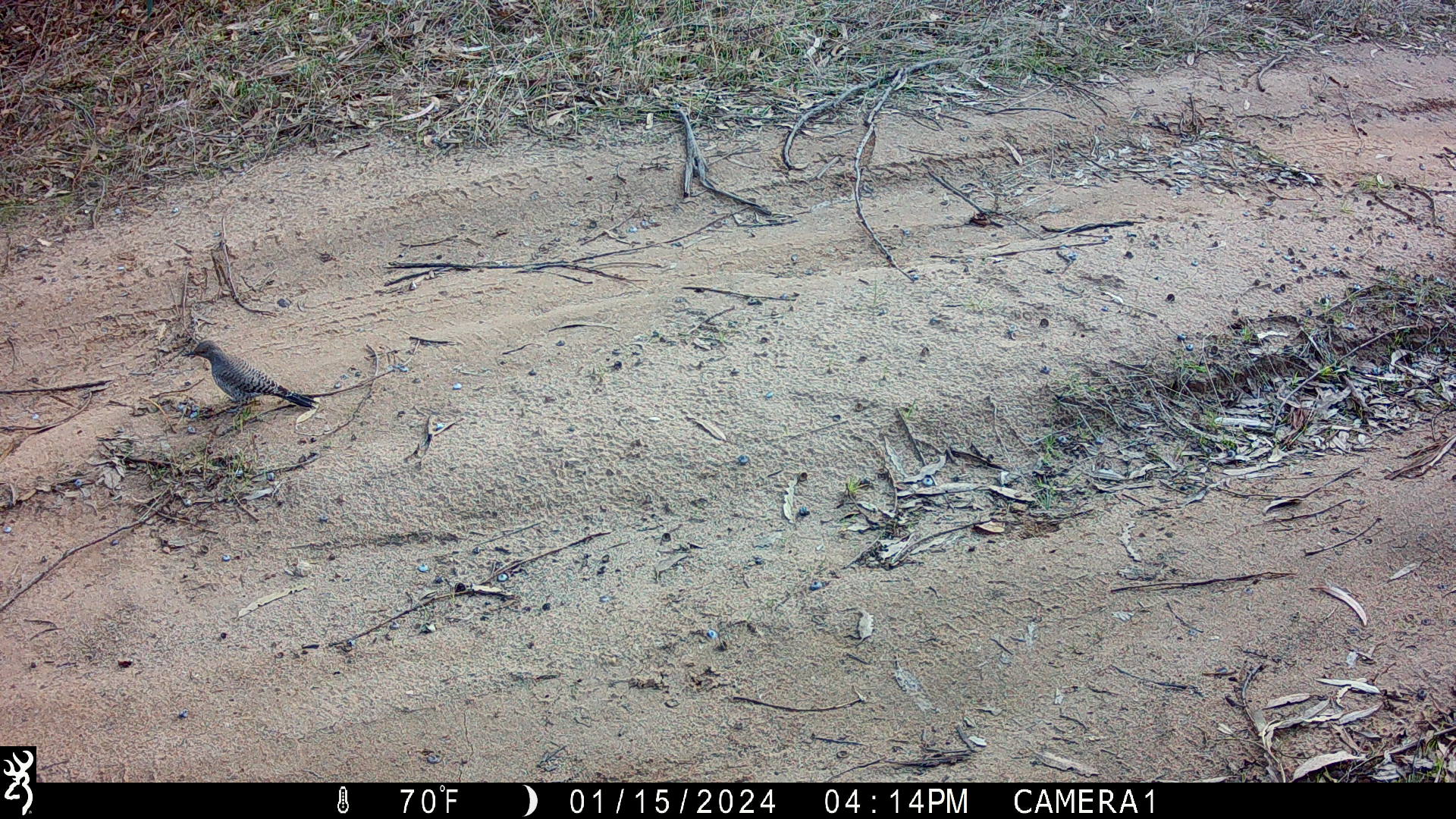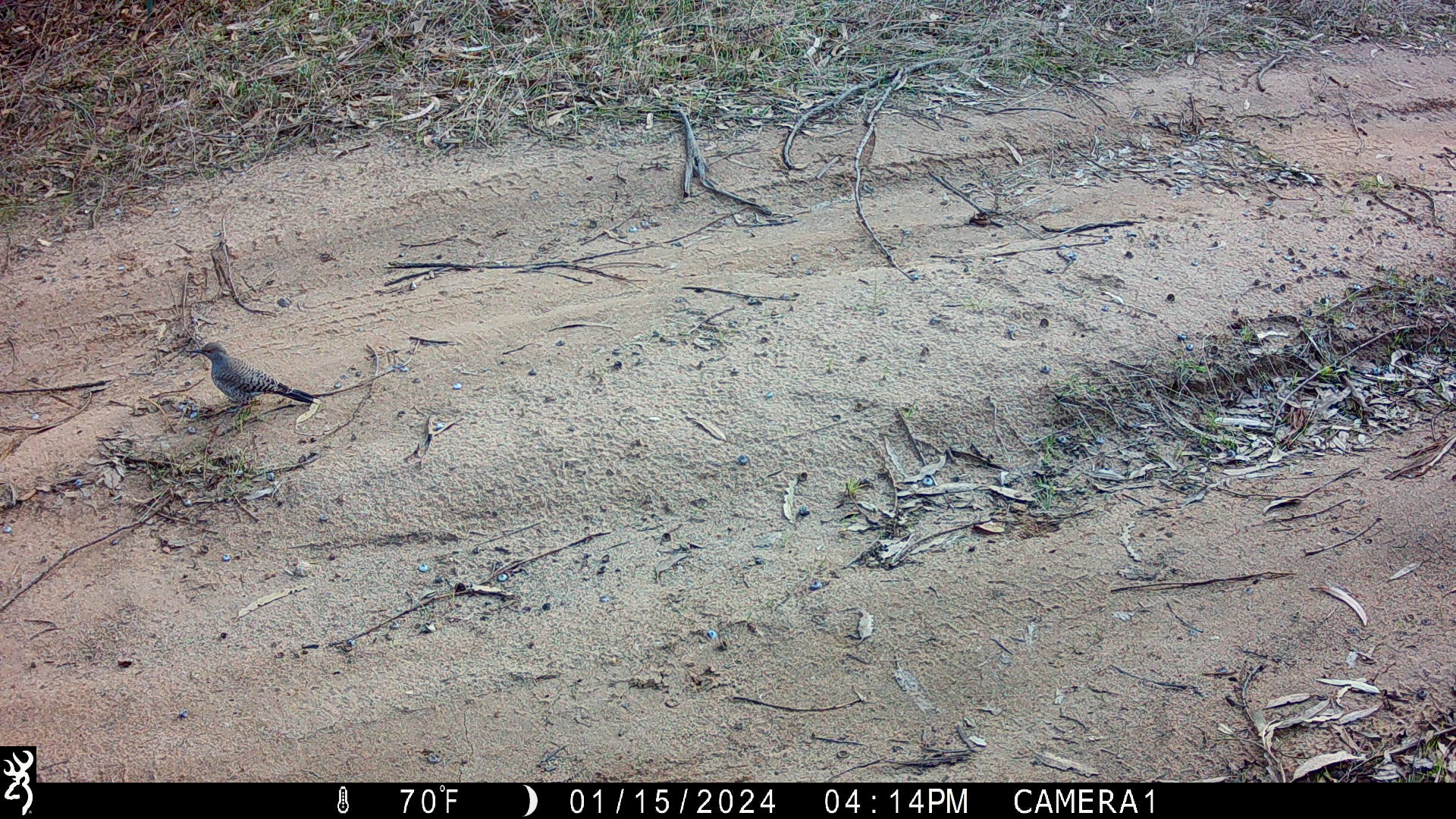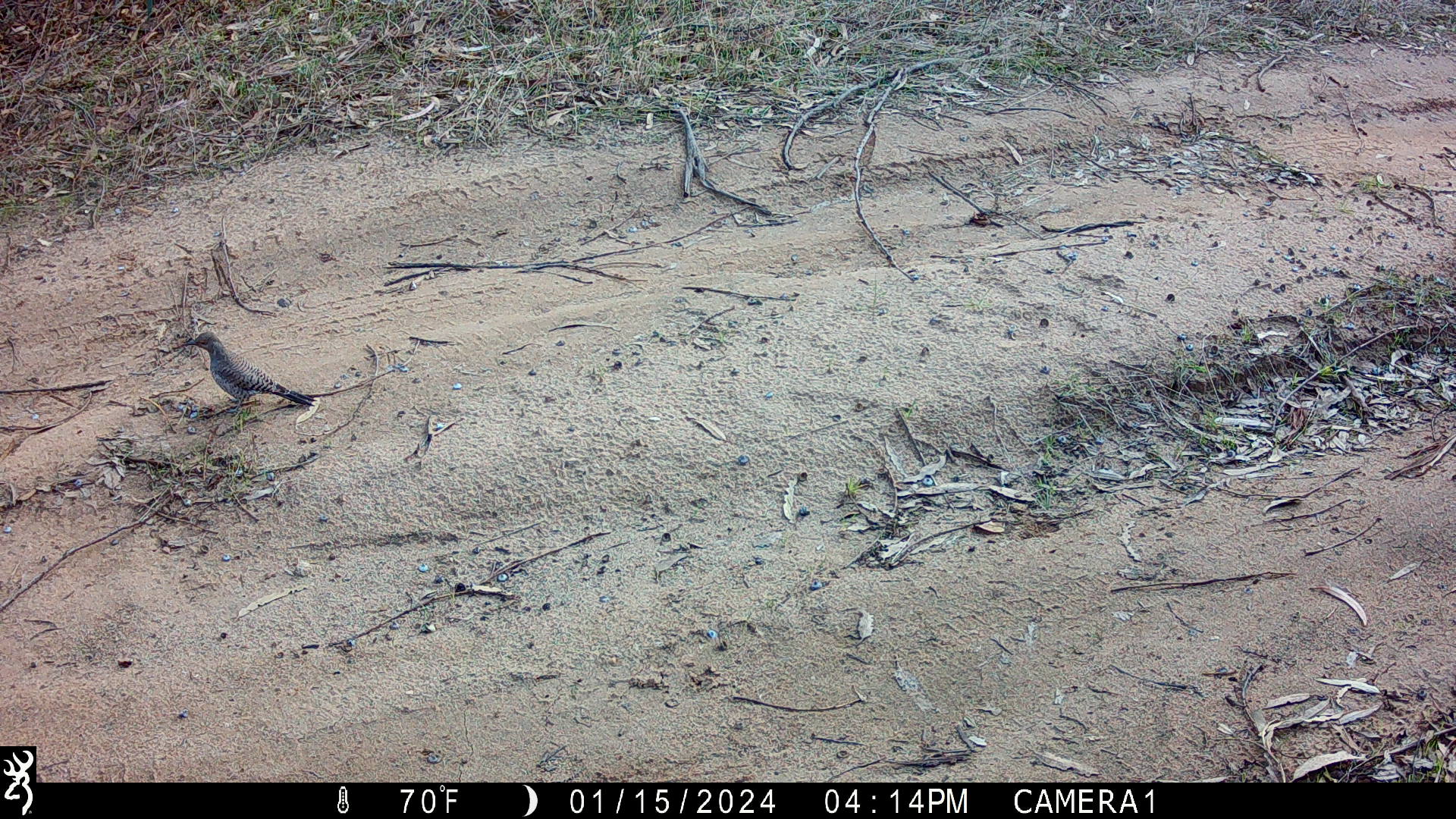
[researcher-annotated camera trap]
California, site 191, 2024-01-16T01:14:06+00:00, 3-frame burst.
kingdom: Animalia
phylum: Chordata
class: Aves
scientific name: Aves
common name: bird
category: unknown bird